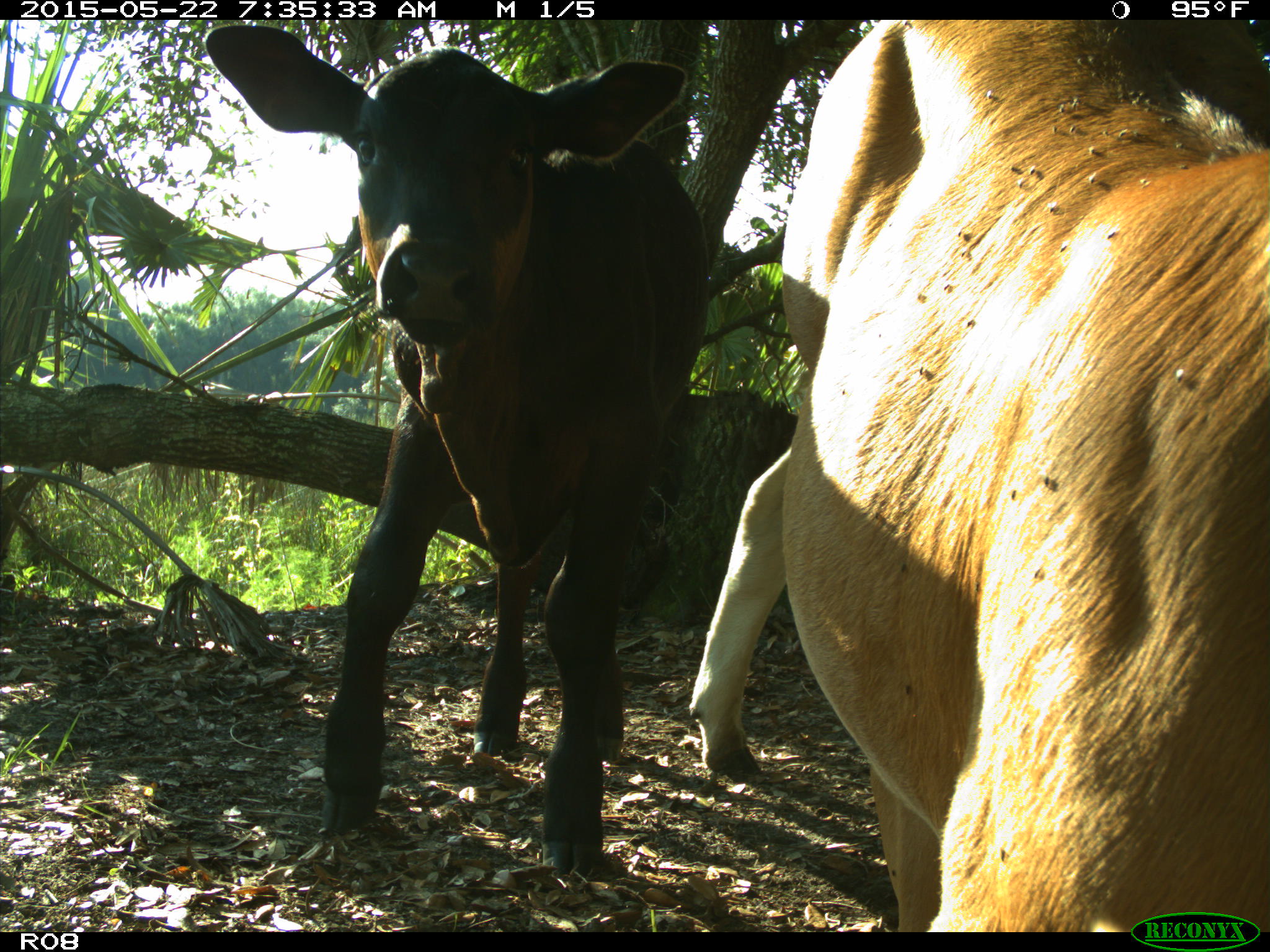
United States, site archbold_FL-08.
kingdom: Animalia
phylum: Chordata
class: Mammalia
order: Artiodactyla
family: Bovidae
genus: Bos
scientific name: Bos taurus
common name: domestic cow